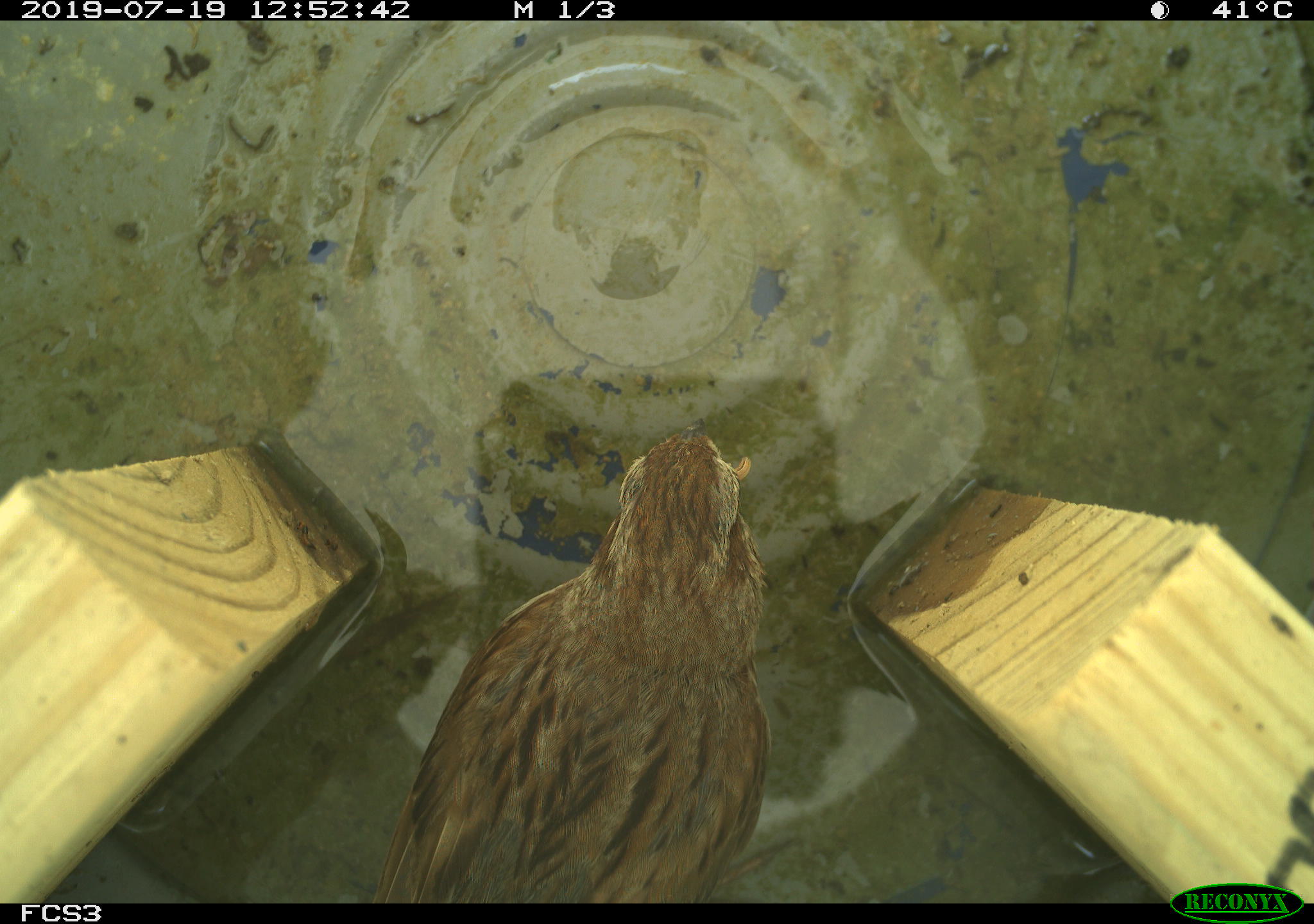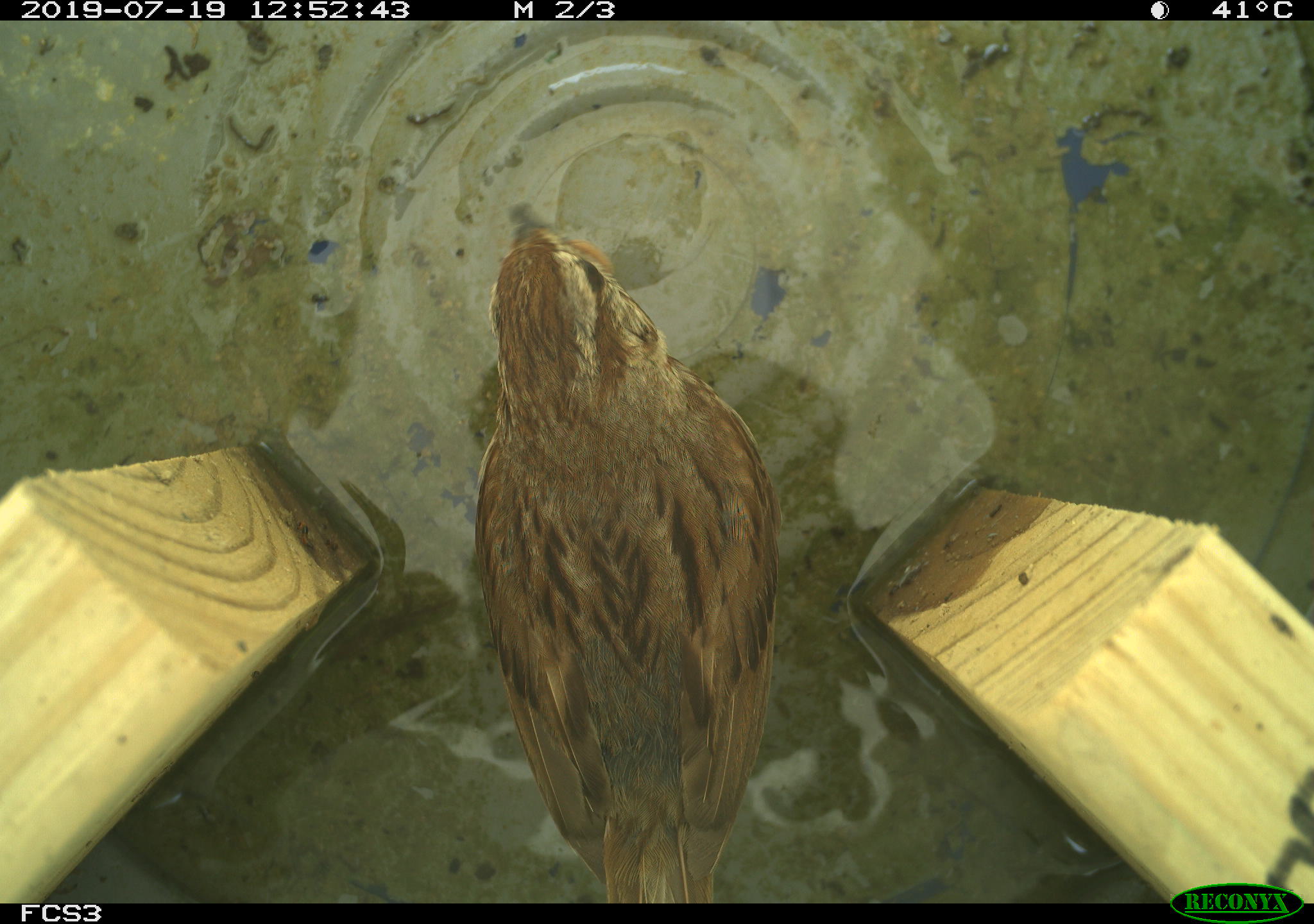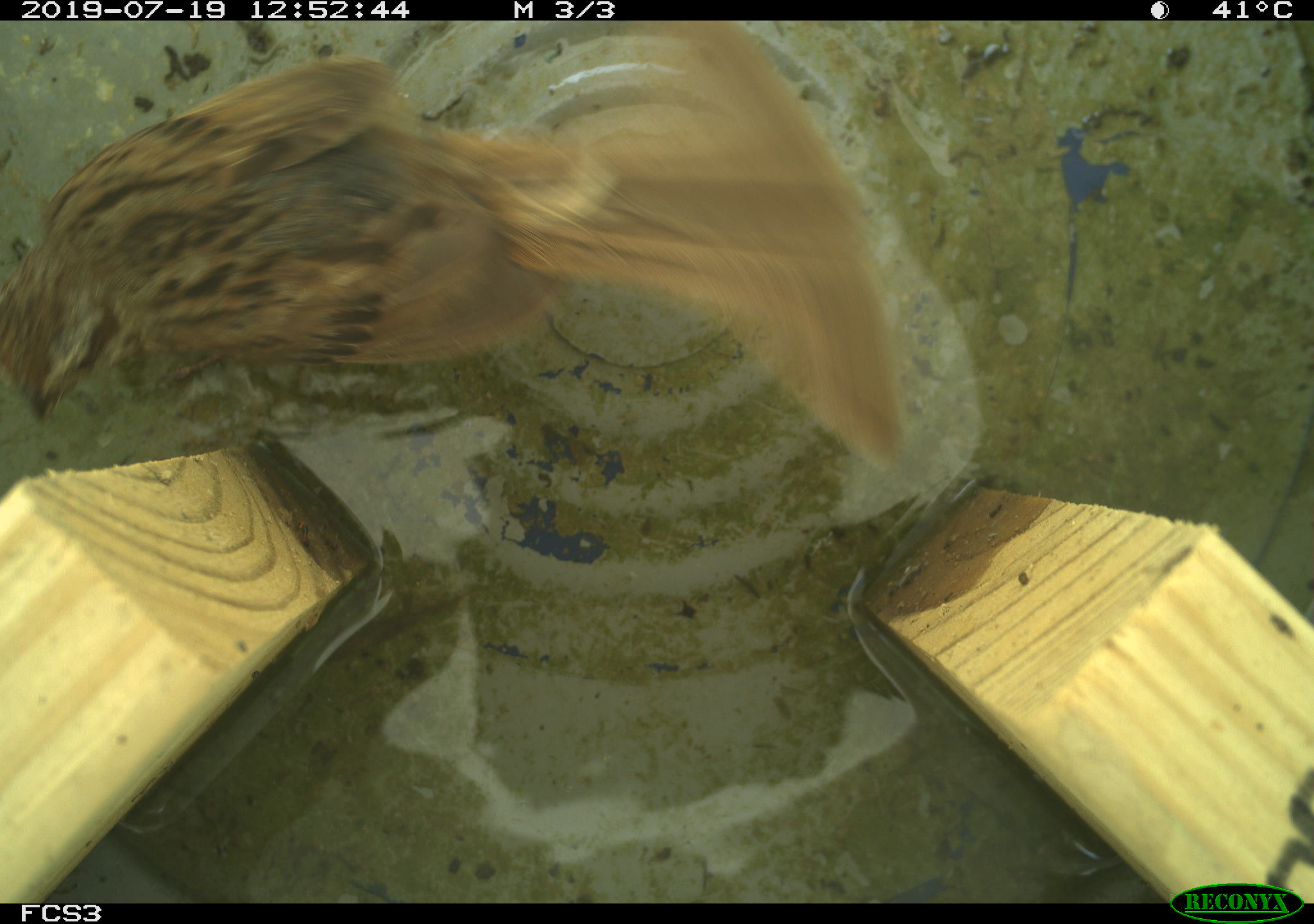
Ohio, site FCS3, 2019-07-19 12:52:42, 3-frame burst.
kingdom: Animalia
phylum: Chordata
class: Aves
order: Passeriformes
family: Passerellidae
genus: Melospiza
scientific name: Melospiza melodia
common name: song sparrow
Song sparrow (Melospiza melodia).